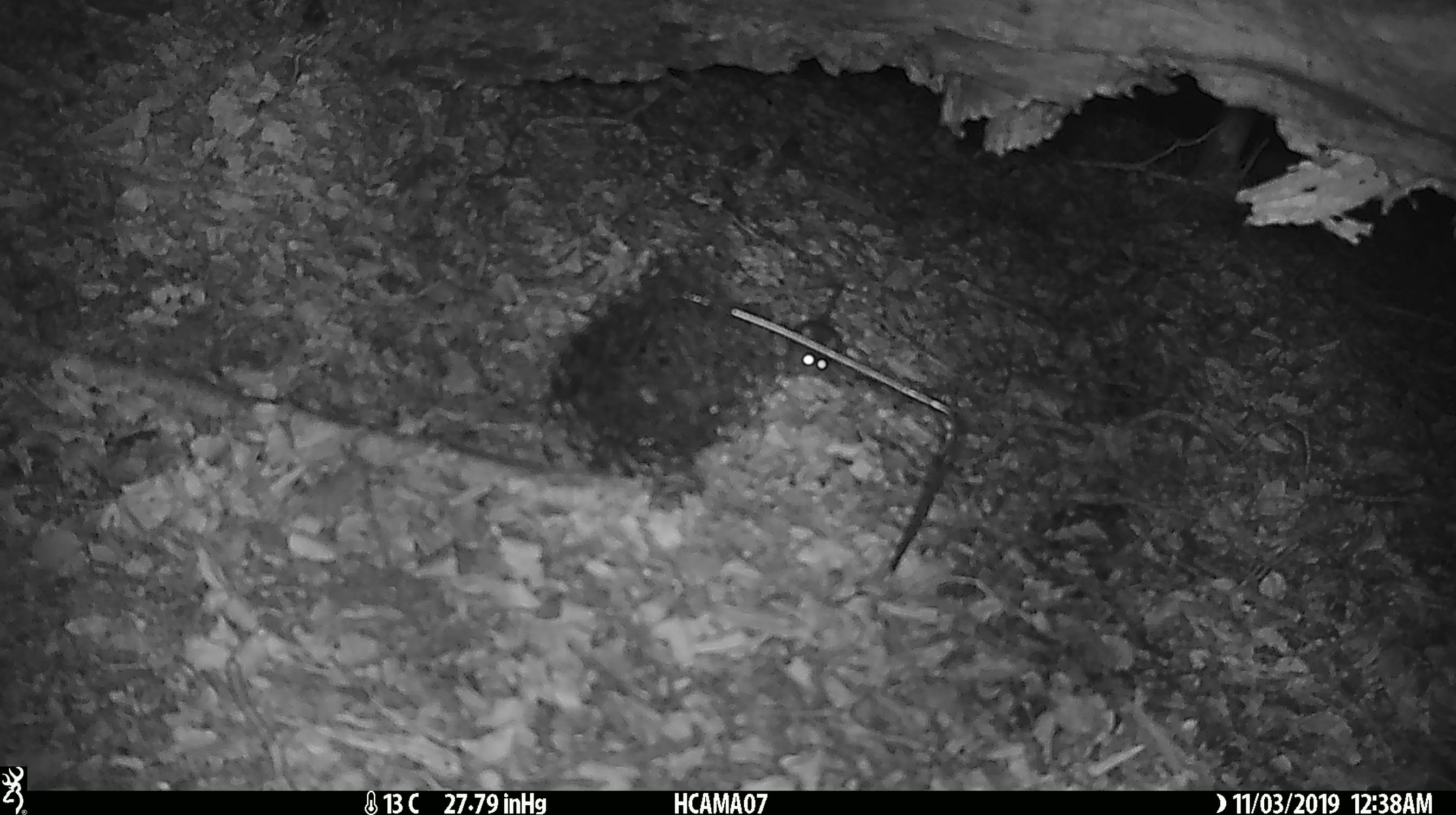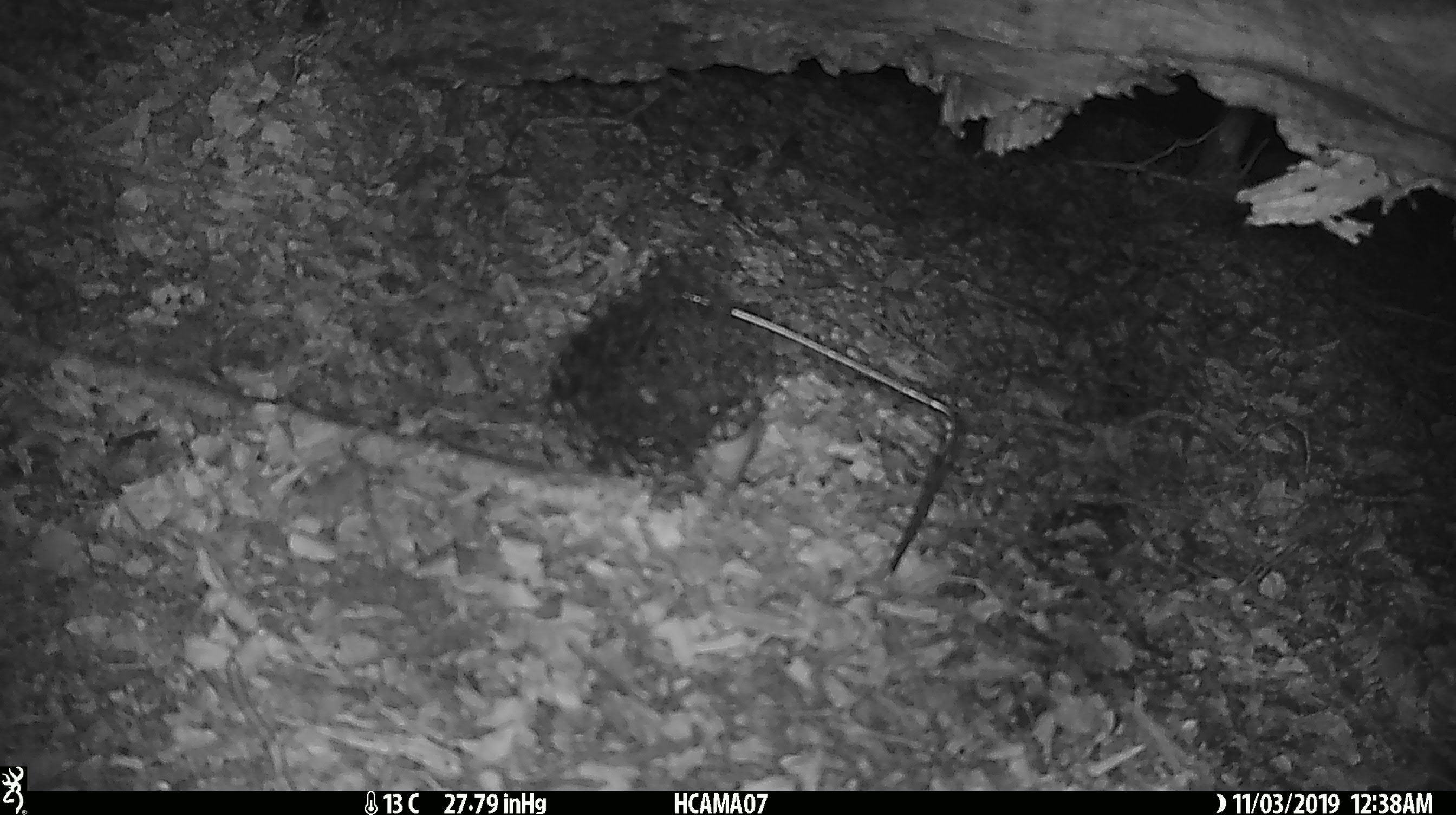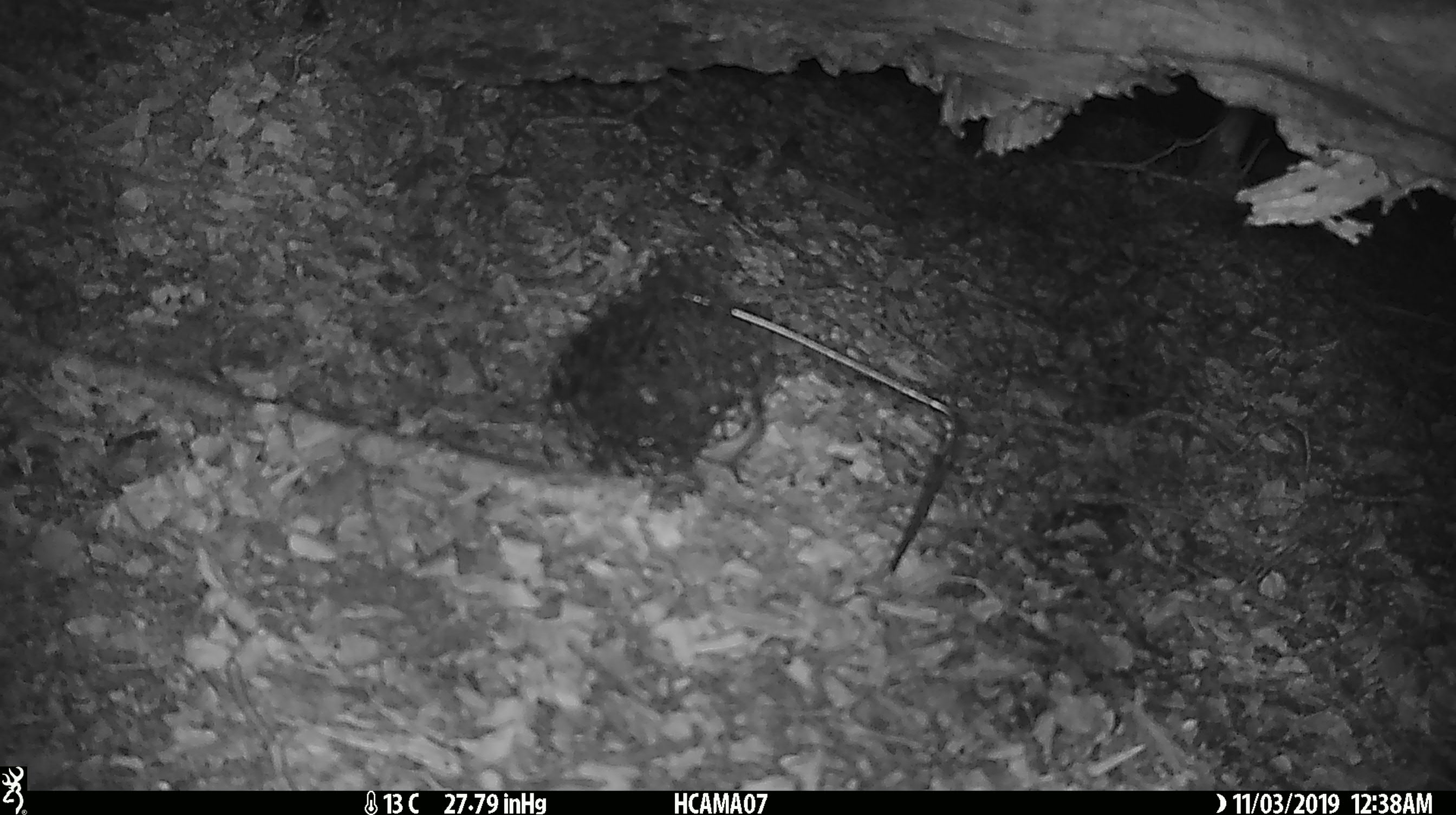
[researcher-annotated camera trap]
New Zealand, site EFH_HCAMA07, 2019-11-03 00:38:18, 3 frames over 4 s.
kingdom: Animalia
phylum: Chordata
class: Mammalia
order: Rodentia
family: Muridae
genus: Mus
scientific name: Mus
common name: mouse